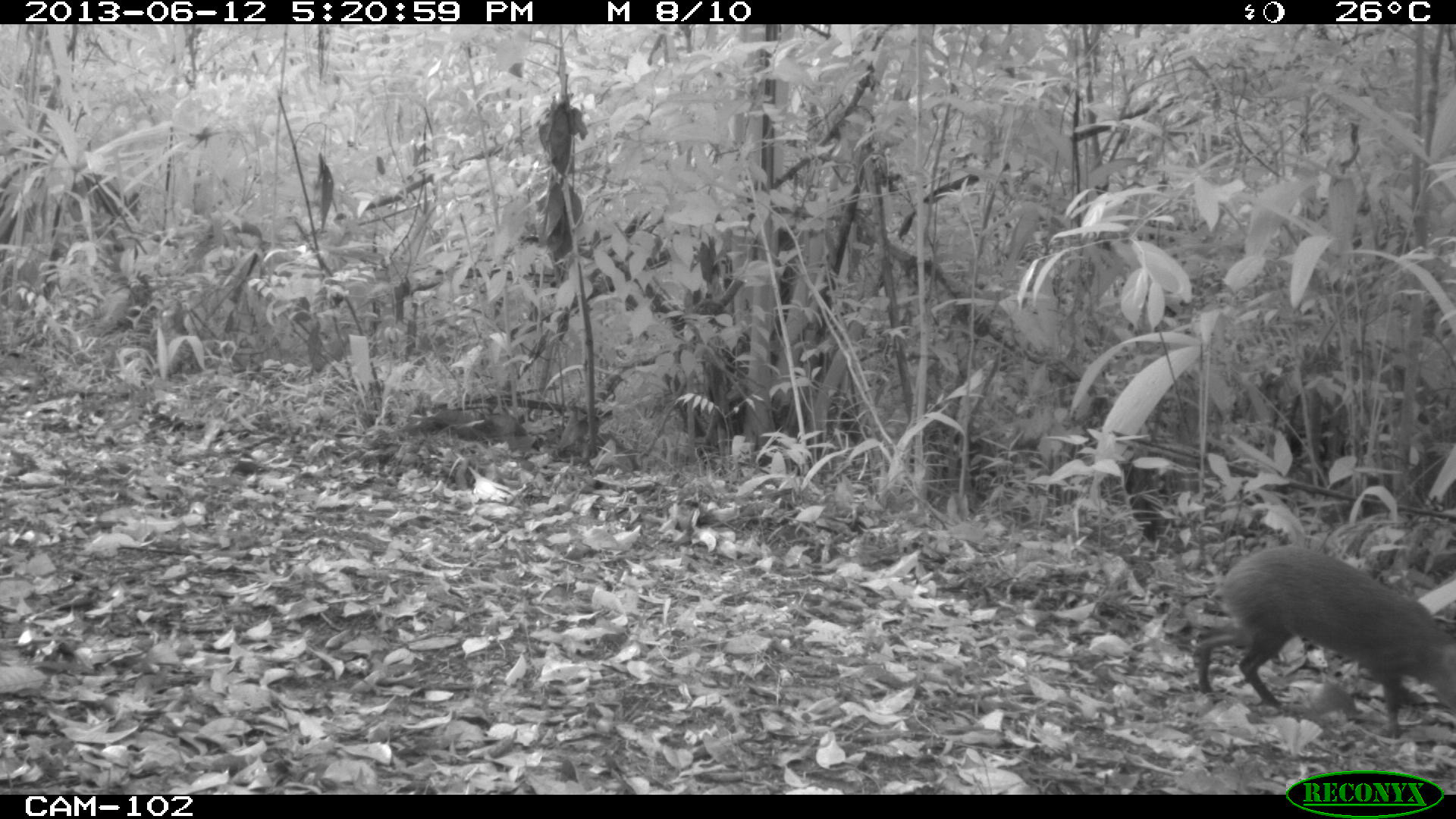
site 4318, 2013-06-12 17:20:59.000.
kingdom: Animalia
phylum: Chordata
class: Mammalia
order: Rodentia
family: Dasyproctidae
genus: Dasyprocta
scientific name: Dasyprocta punctata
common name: central american agouti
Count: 1.